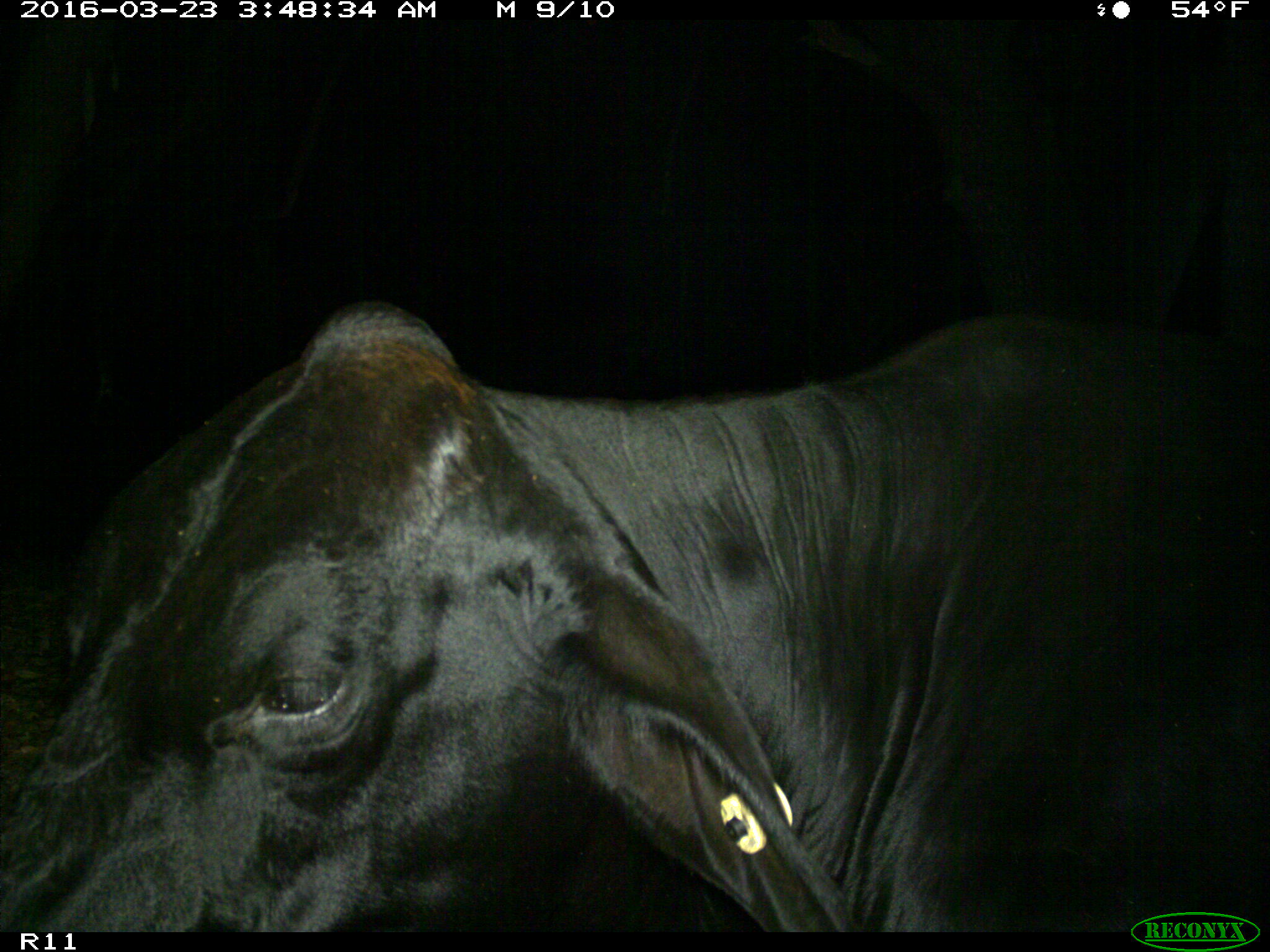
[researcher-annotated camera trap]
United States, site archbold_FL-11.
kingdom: Animalia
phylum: Chordata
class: Mammalia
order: Artiodactyla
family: Bovidae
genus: Bos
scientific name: Bos taurus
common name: domestic cow